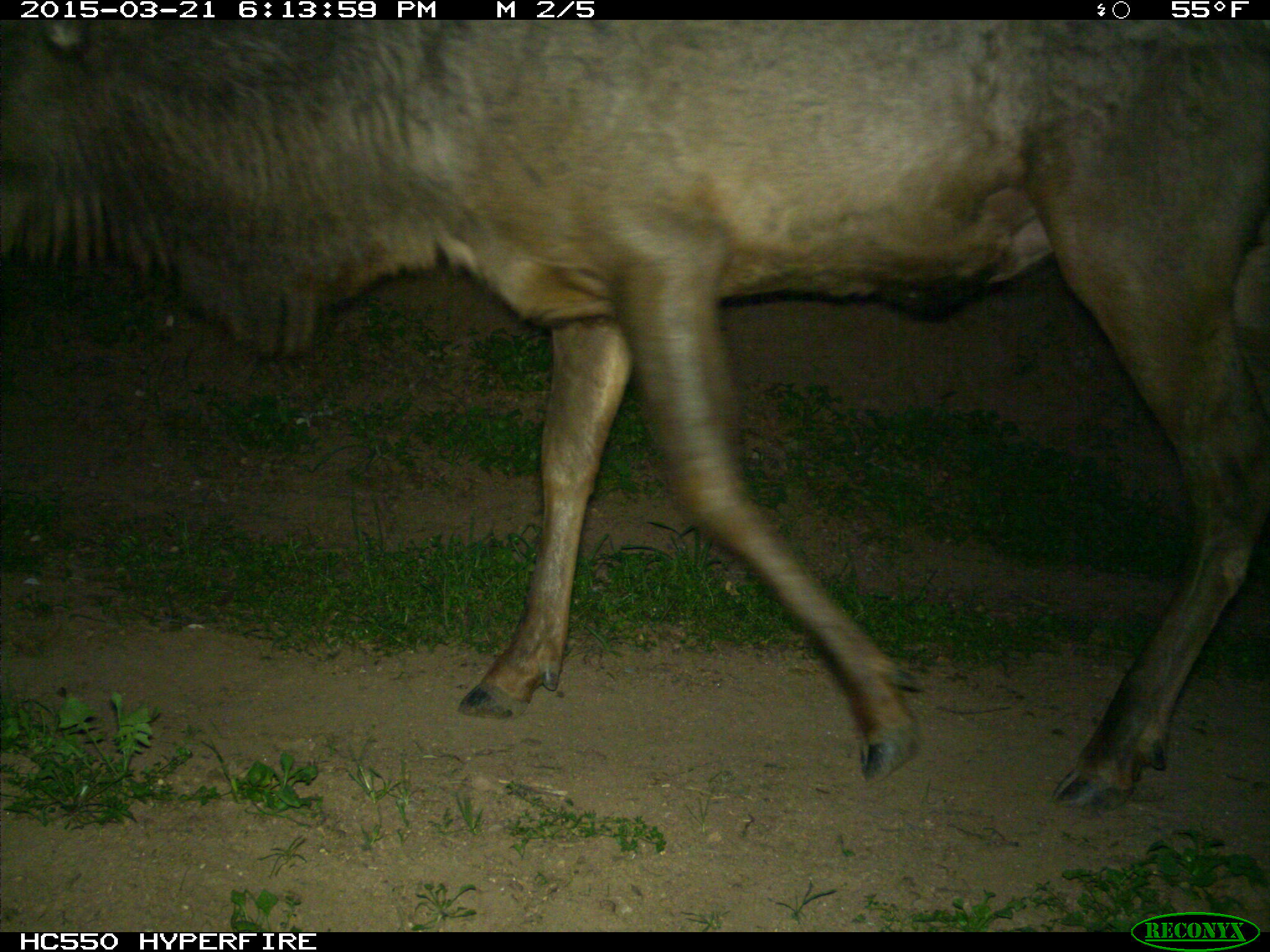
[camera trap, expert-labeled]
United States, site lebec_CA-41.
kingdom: Animalia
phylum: Chordata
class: Mammalia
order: Artiodactyla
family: Cervidae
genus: Cervus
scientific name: Cervus canadensis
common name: elk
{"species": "Cervus canadensis (elk)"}